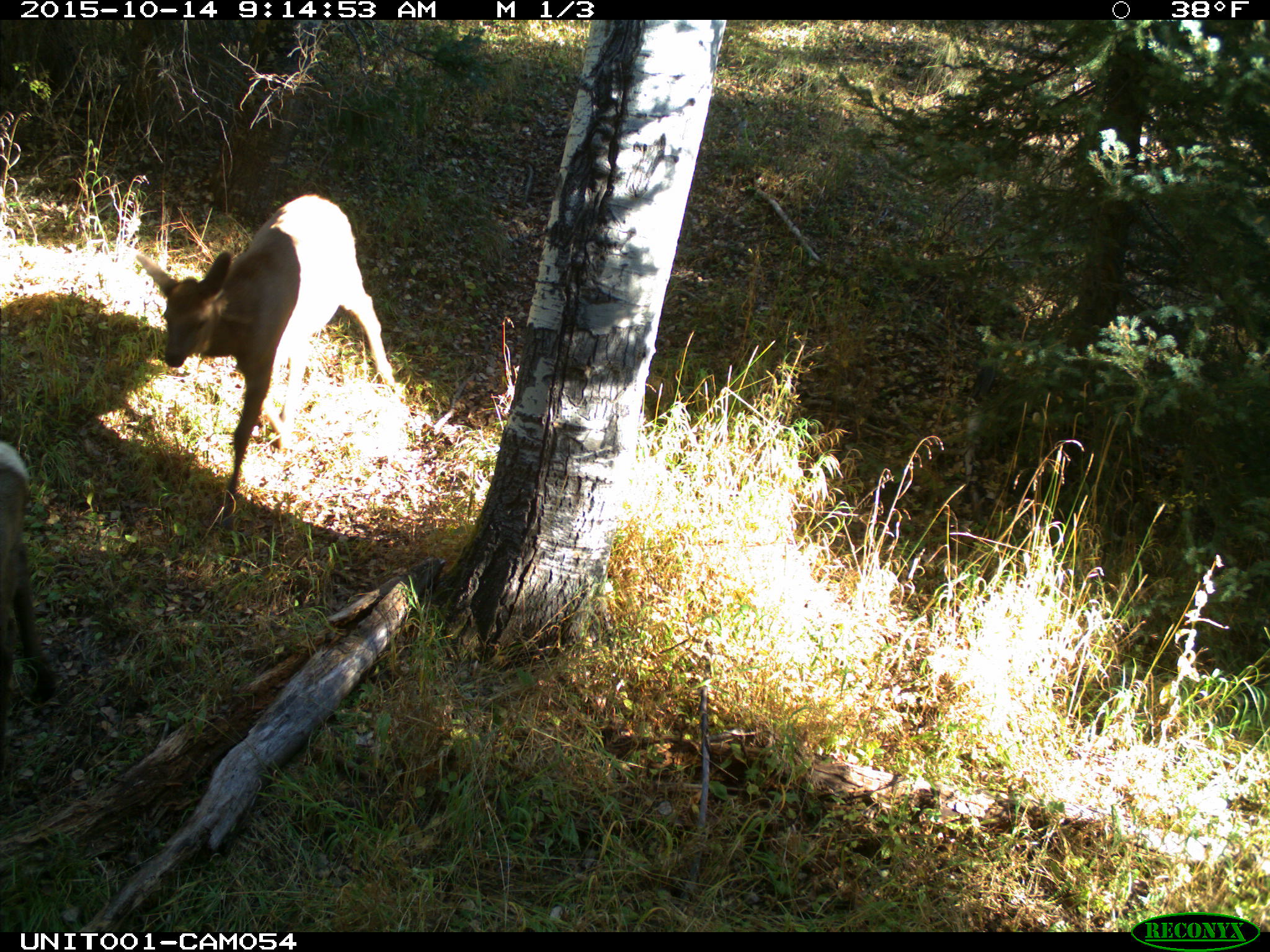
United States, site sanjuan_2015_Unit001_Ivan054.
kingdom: Animalia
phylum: Chordata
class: Mammalia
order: Artiodactyla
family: Cervidae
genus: Cervus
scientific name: Cervus elaphus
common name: red deer